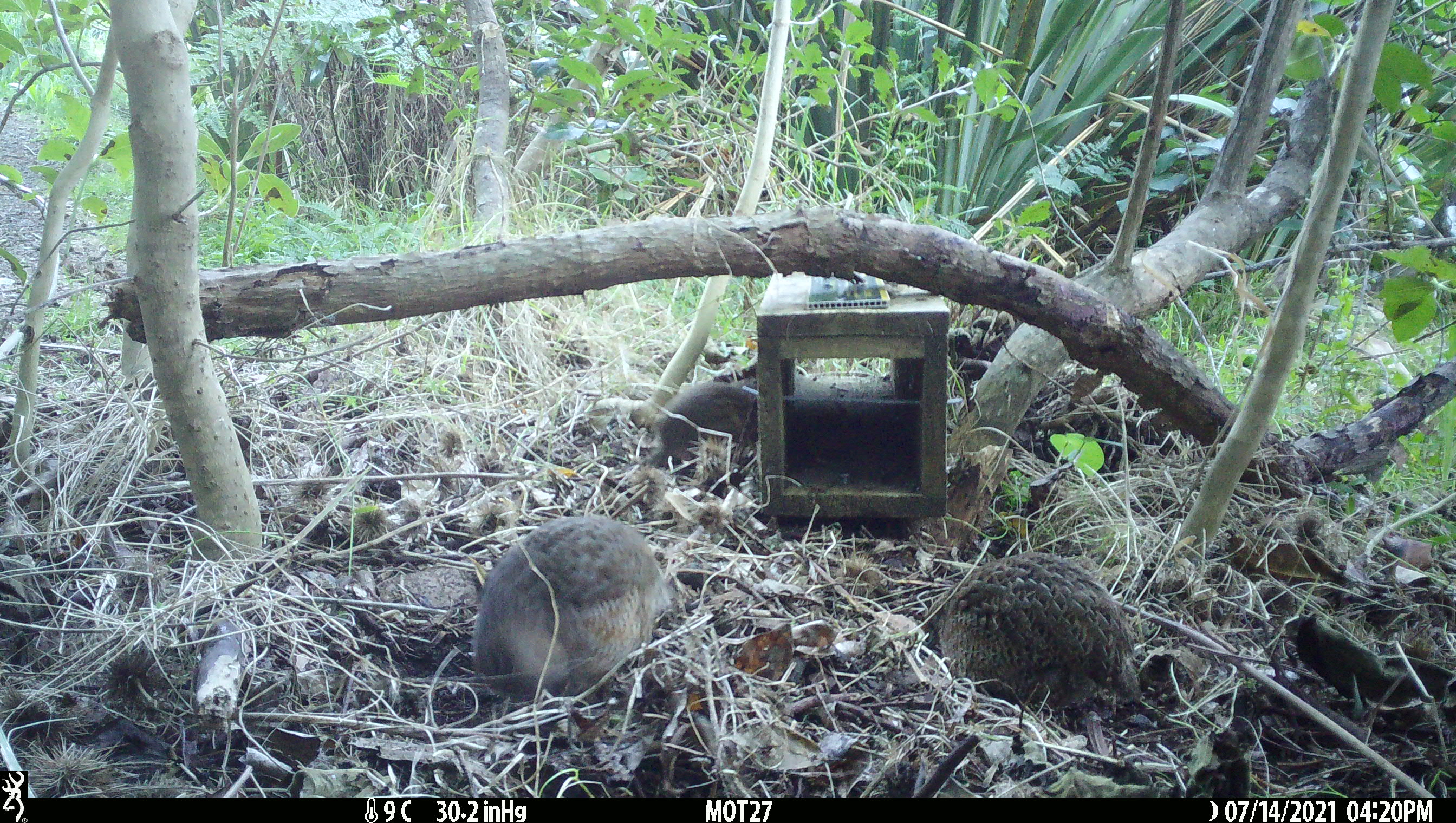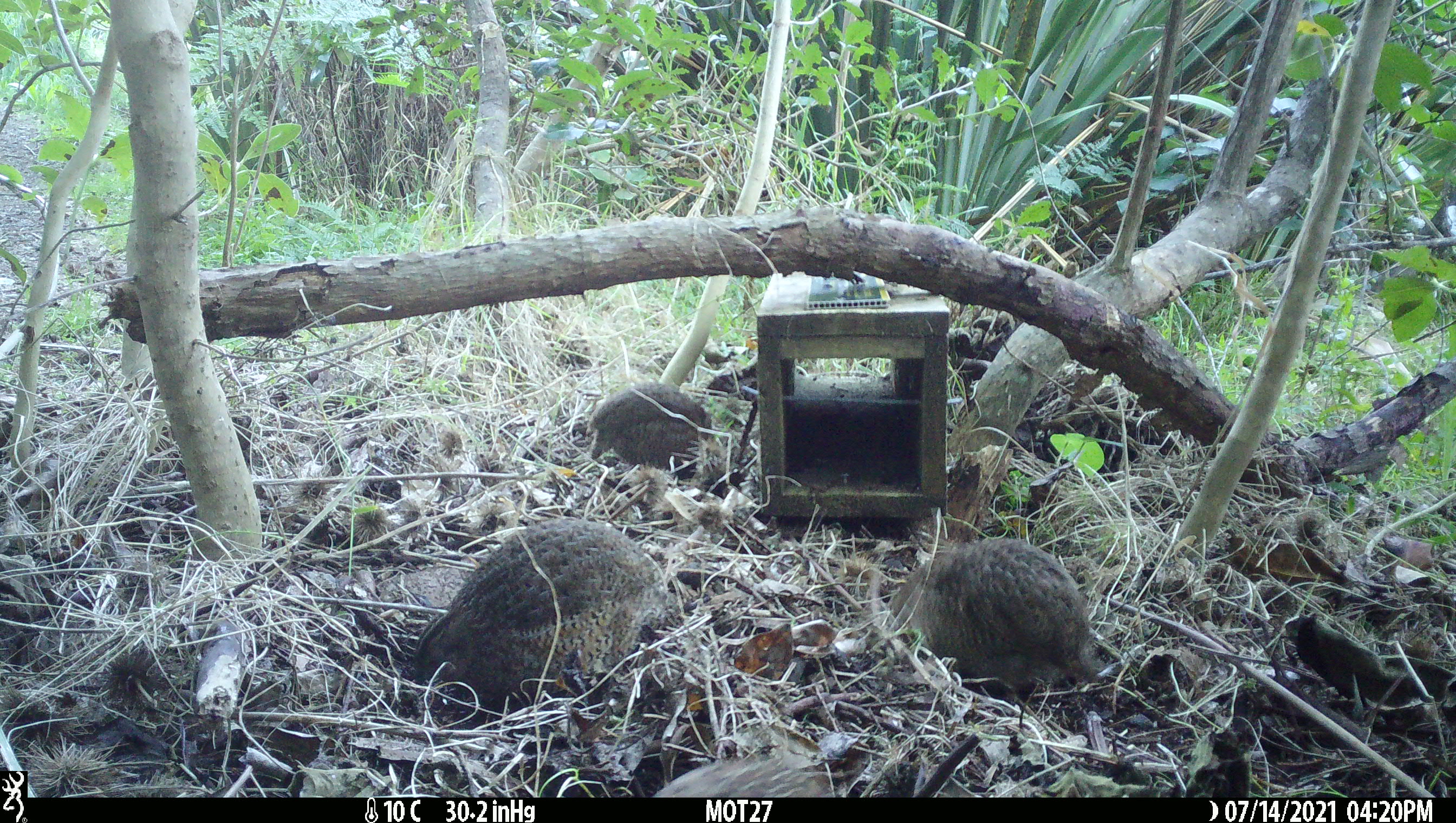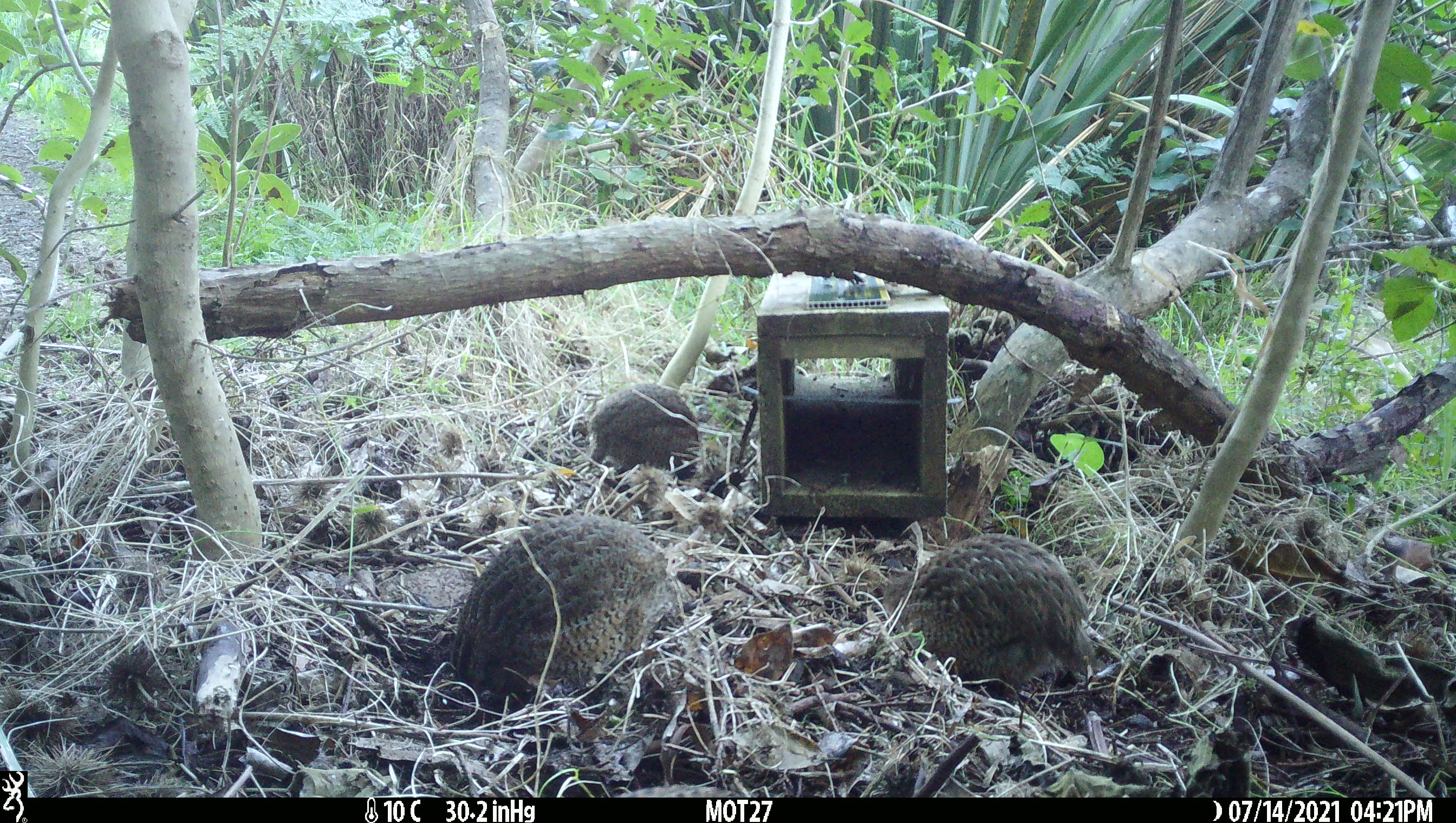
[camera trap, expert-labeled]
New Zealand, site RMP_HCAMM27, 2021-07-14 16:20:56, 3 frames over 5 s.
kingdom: Animalia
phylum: Chordata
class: Aves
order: Galliformes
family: Phasianidae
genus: Synoicus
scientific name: Synoicus ypsilophorus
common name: brown quail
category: quail brown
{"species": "quail brown (brown quail) (Synoicus ypsilophorus)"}